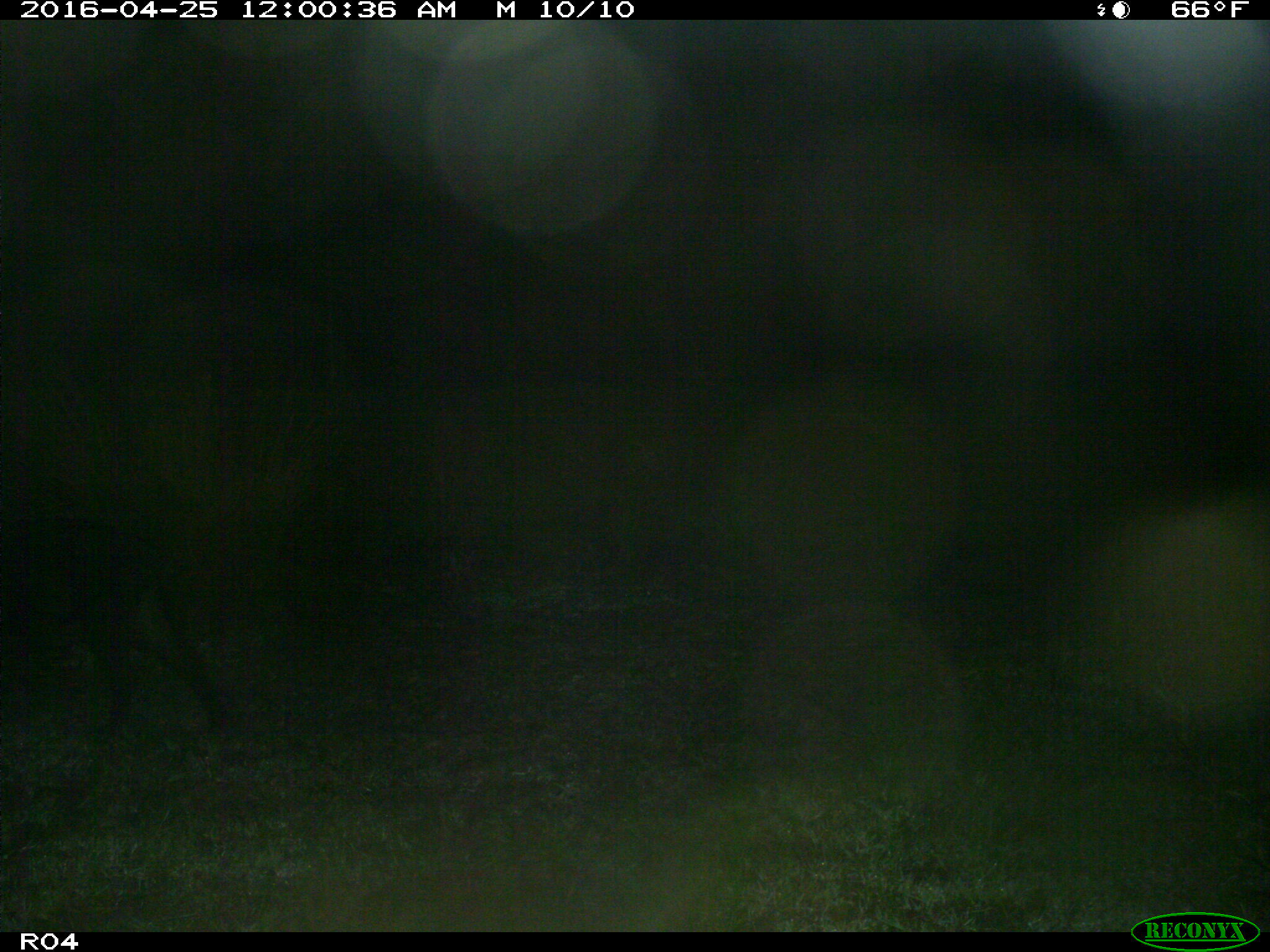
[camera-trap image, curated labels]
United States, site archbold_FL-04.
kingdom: Animalia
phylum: Chordata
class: Mammalia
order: Artiodactyla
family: Suidae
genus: Sus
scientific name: Sus scrofa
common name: wild boar